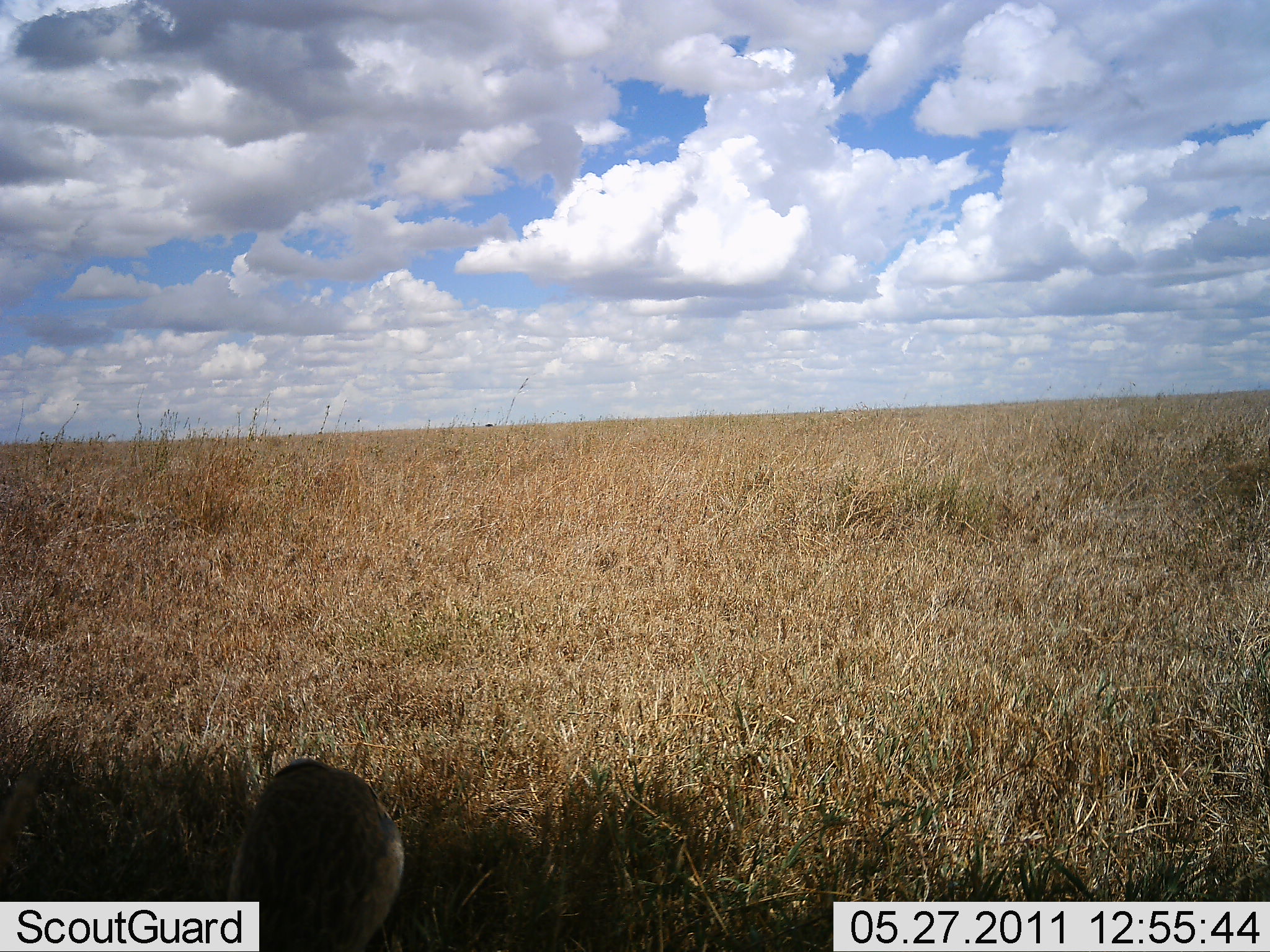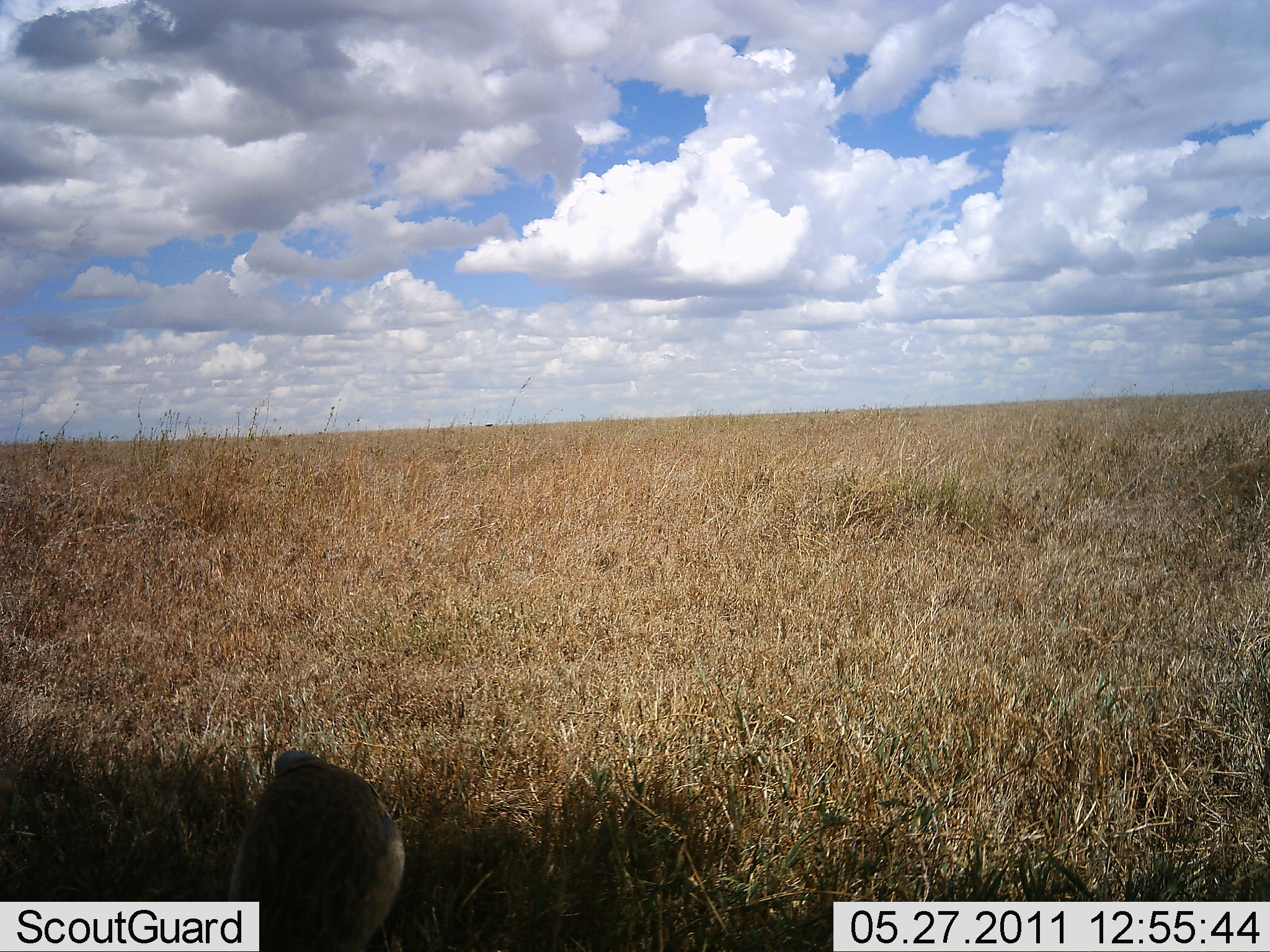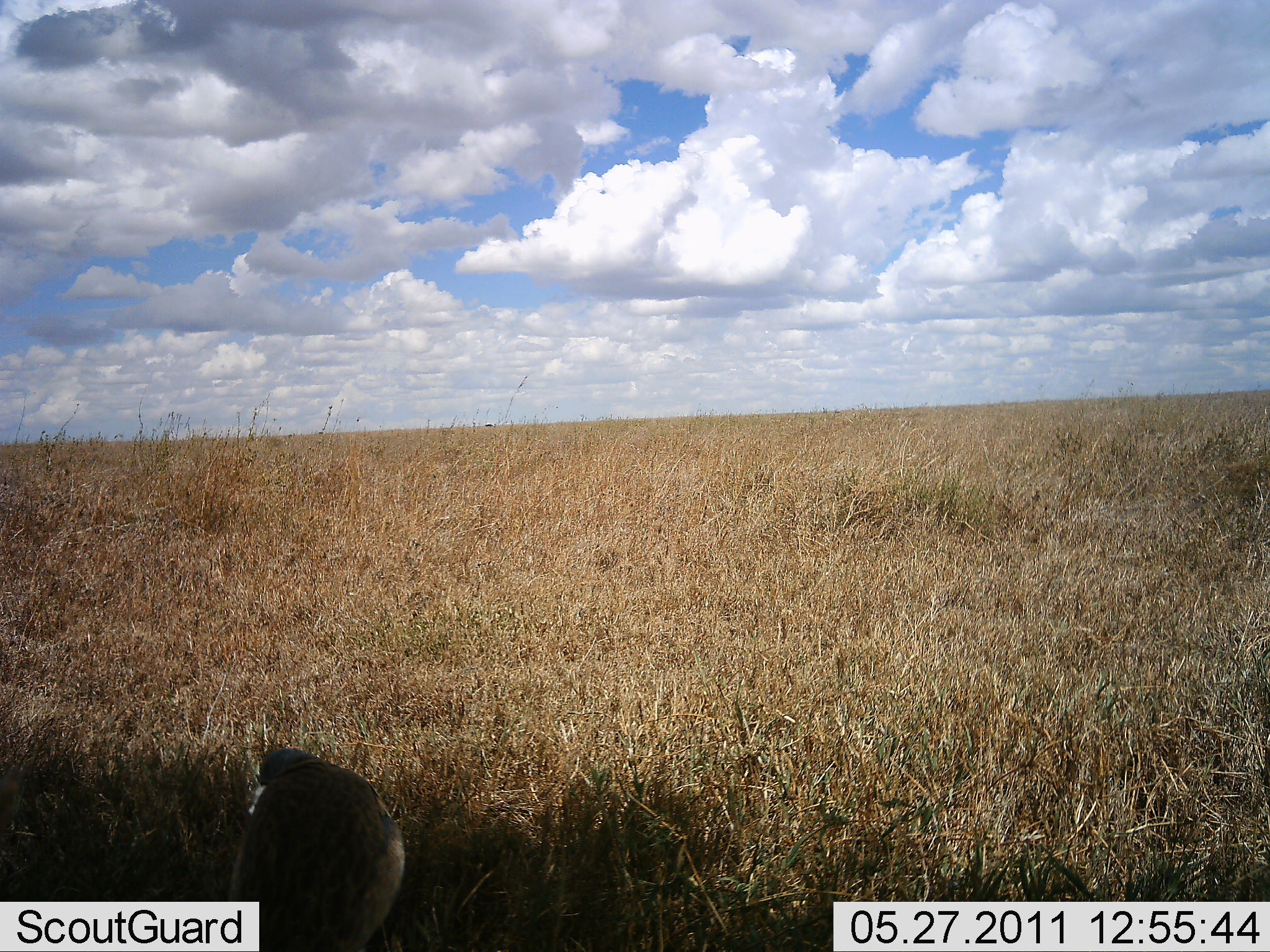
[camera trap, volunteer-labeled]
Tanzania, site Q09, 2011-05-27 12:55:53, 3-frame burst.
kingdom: Animalia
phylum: Chordata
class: Aves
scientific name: Aves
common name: bird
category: otherbird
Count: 1.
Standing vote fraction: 80%.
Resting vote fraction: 0%.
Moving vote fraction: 0%.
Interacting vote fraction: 0%.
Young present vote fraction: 0%.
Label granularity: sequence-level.